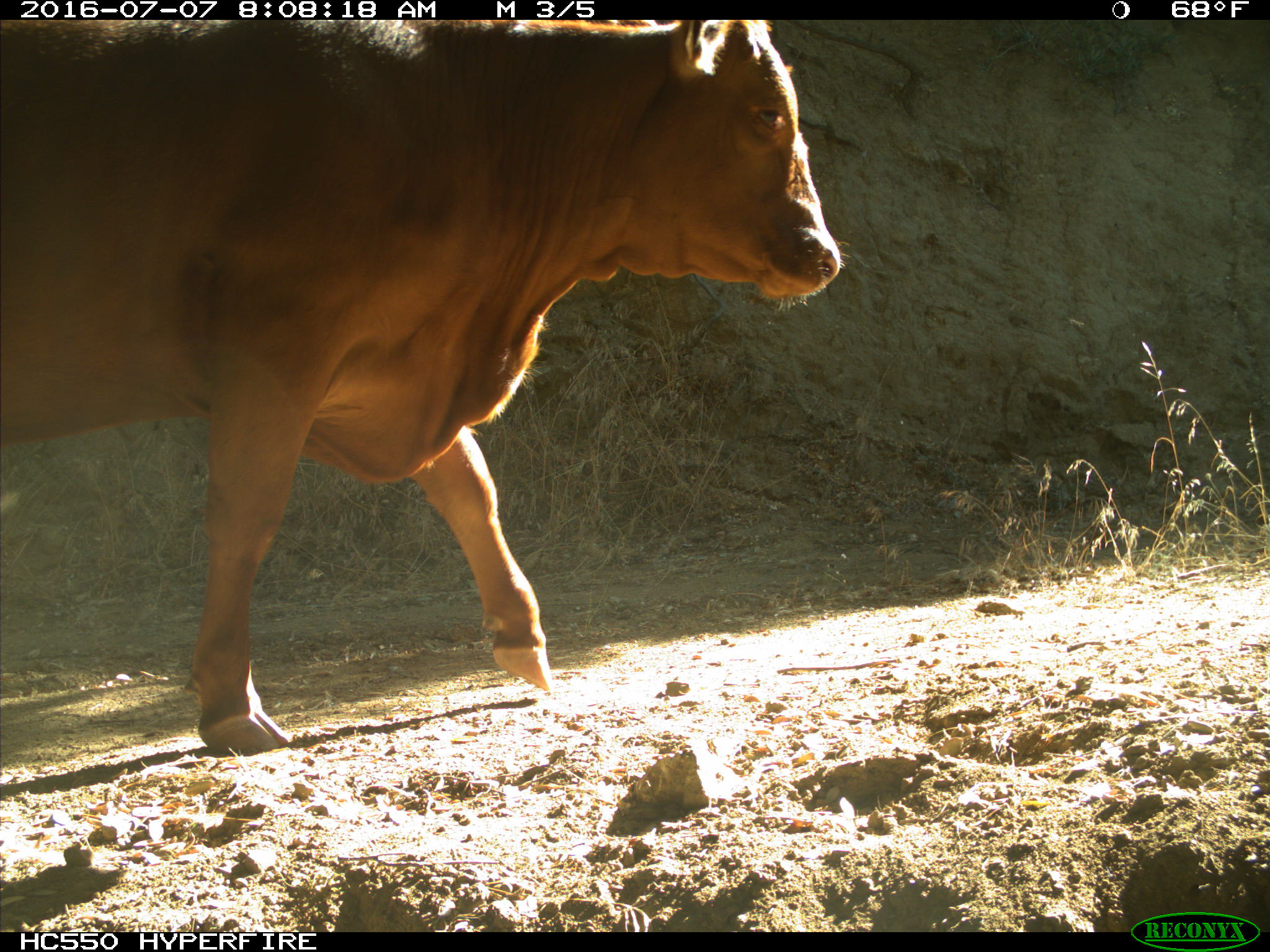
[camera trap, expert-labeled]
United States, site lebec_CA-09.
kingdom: Animalia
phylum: Chordata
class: Mammalia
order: Artiodactyla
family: Bovidae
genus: Bos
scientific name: Bos taurus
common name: domestic cow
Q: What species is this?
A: Bos taurus (domestic cow).